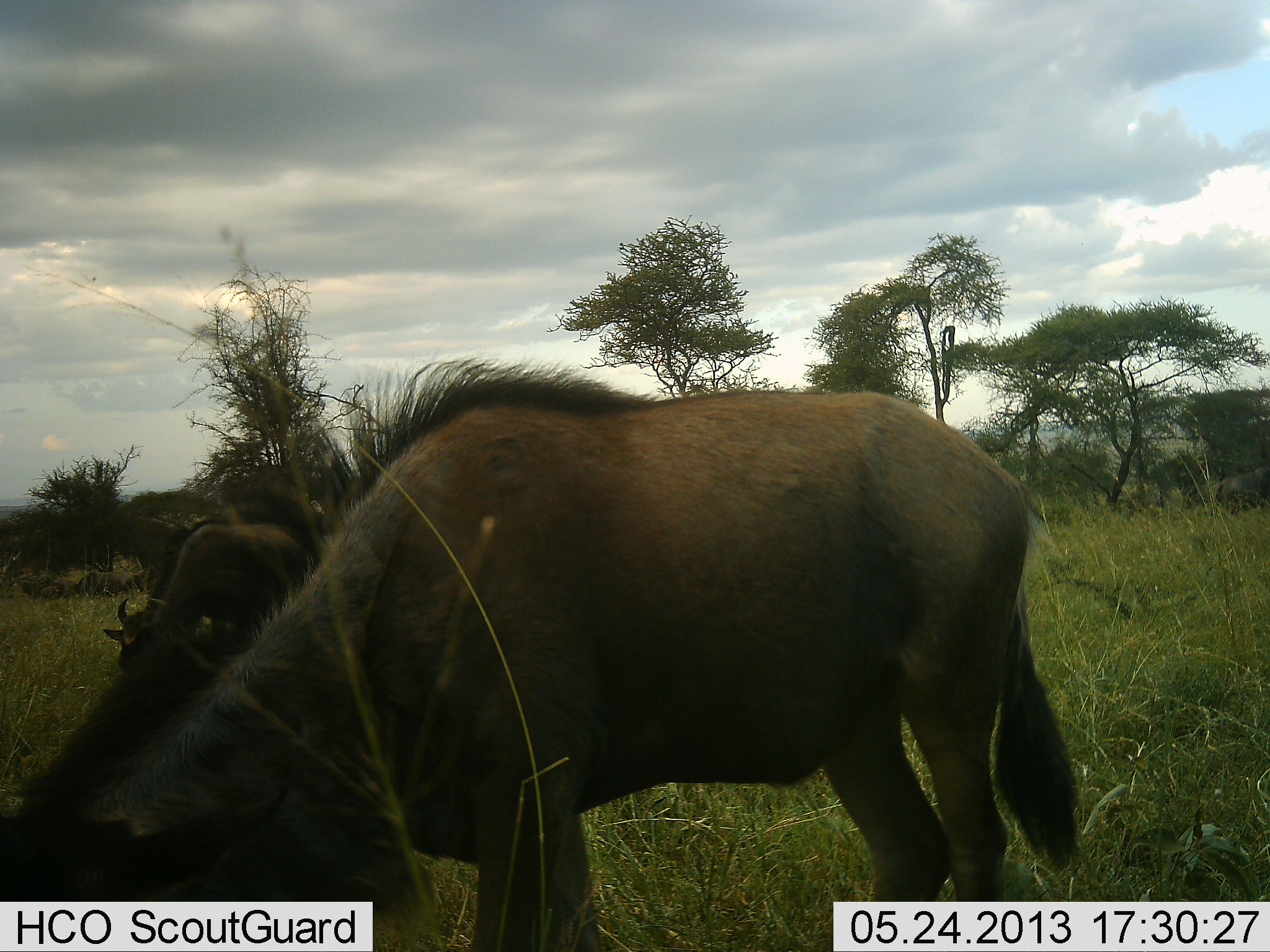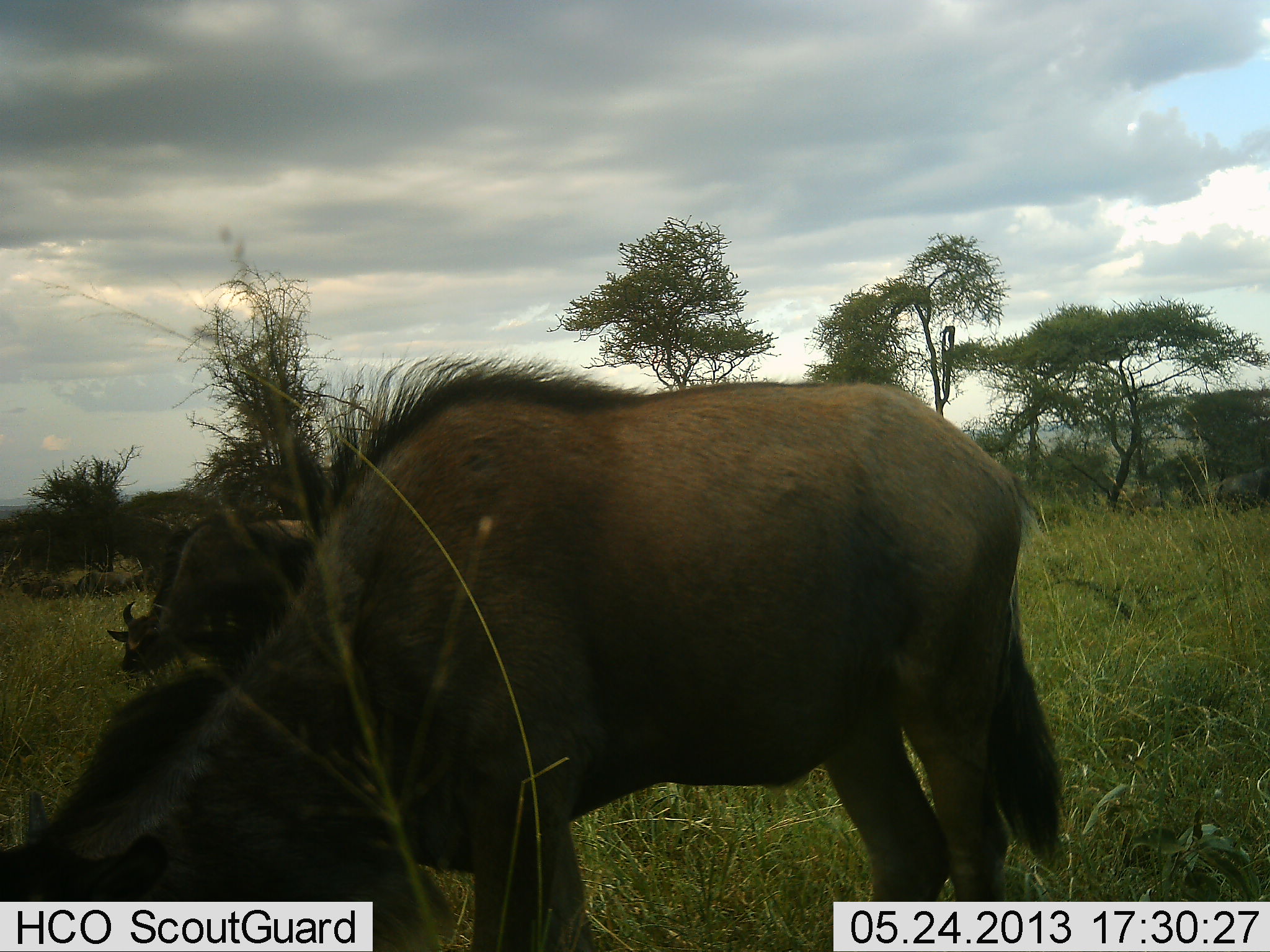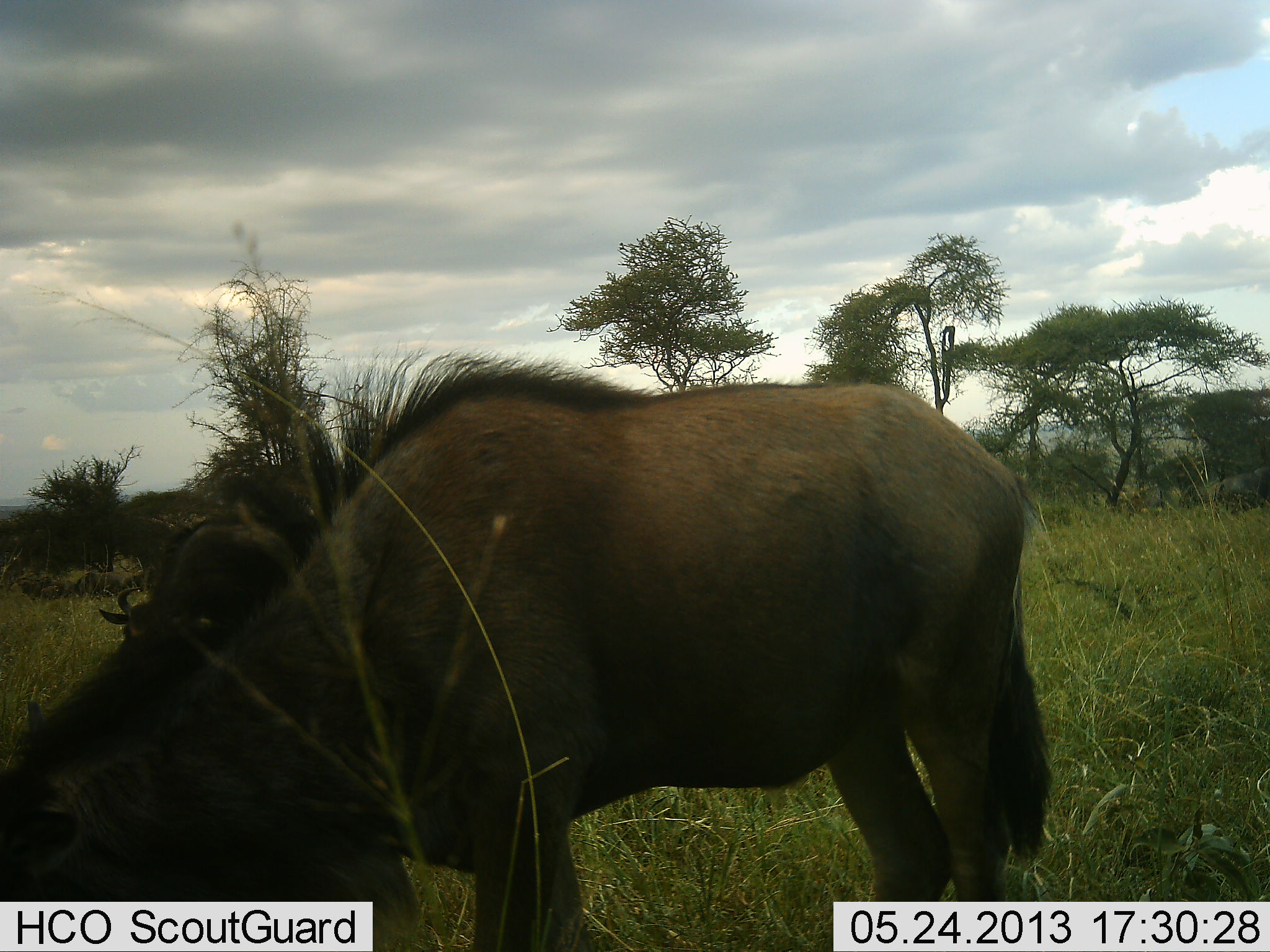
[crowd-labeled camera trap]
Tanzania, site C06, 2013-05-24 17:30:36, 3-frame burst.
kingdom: Animalia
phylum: Chordata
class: Mammalia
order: Artiodactyla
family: Bovidae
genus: Connochaetes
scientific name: Connochaetes taurinus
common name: blue wildebeest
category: wildebeest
Wildebeest (blue wildebeest) (Connochaetes taurinus), count 2. Behavior (volunteer vote fractions): standing 12%, resting 0%, moving 0%, interacting 0%. Young present (vote fraction): 0%. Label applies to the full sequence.